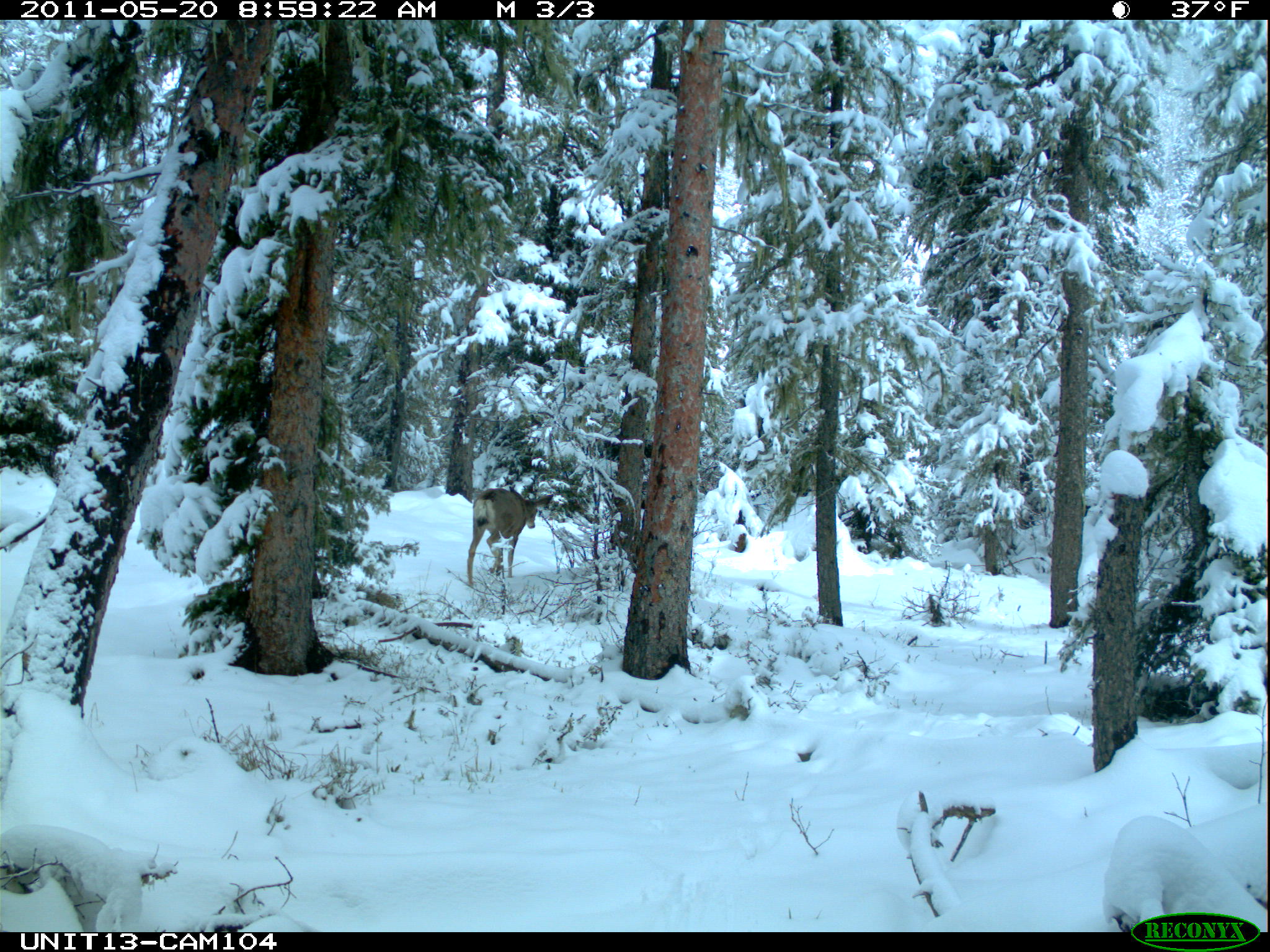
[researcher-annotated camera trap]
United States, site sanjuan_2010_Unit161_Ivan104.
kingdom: Animalia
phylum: Chordata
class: Mammalia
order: Artiodactyla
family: Cervidae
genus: Odocoileus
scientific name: Odocoileus hemionus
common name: mule deer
Odocoileus hemionus (mule deer).